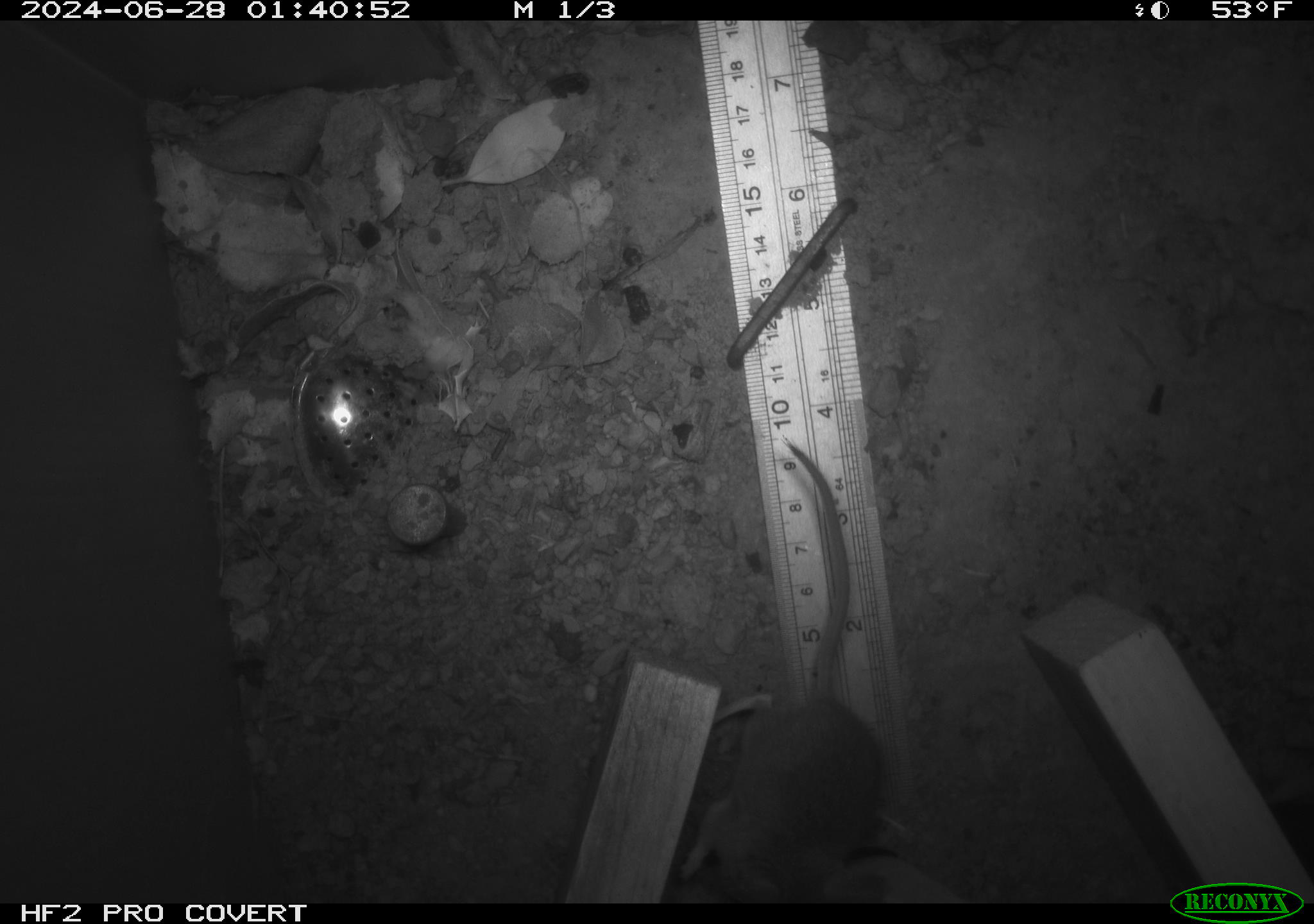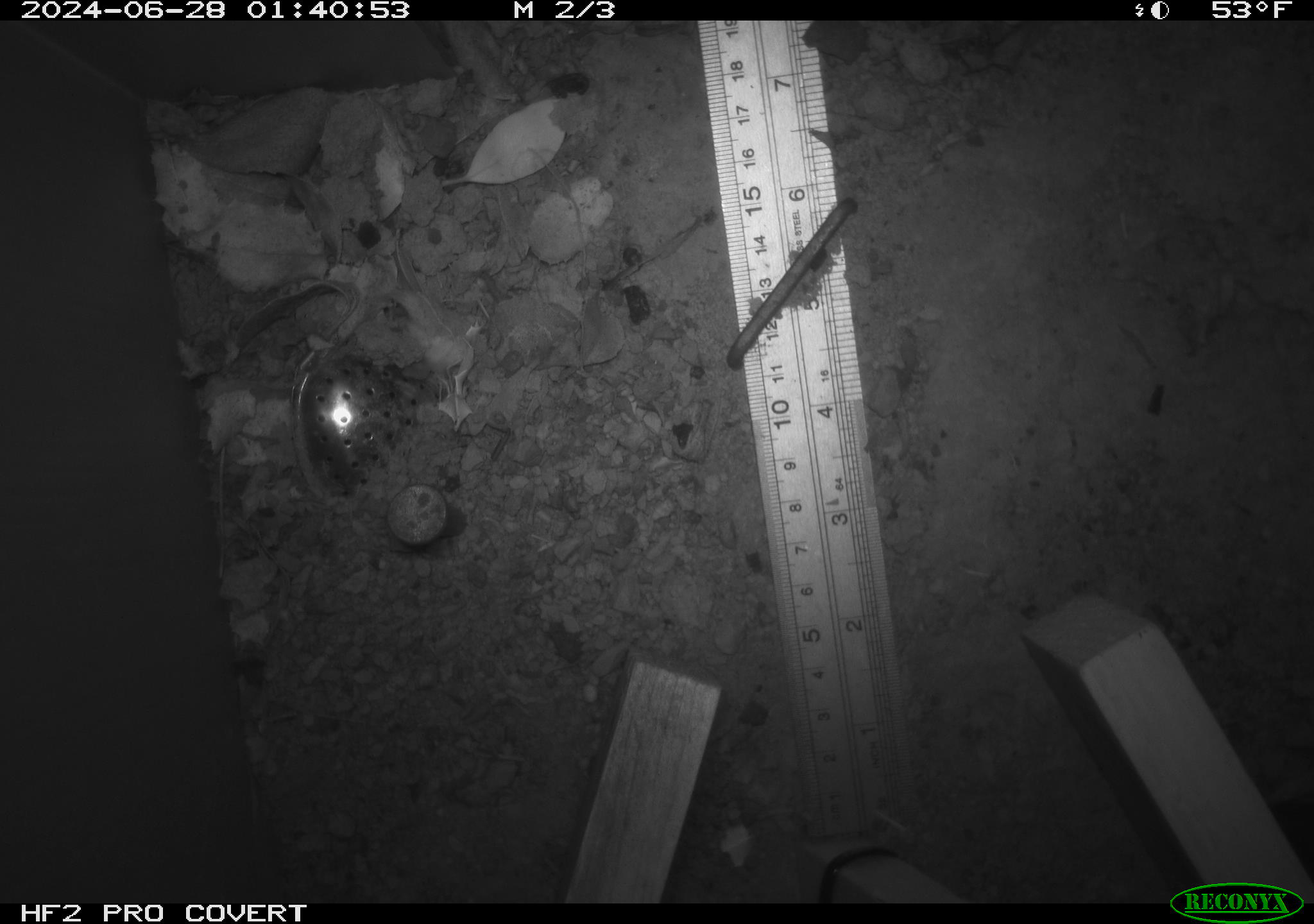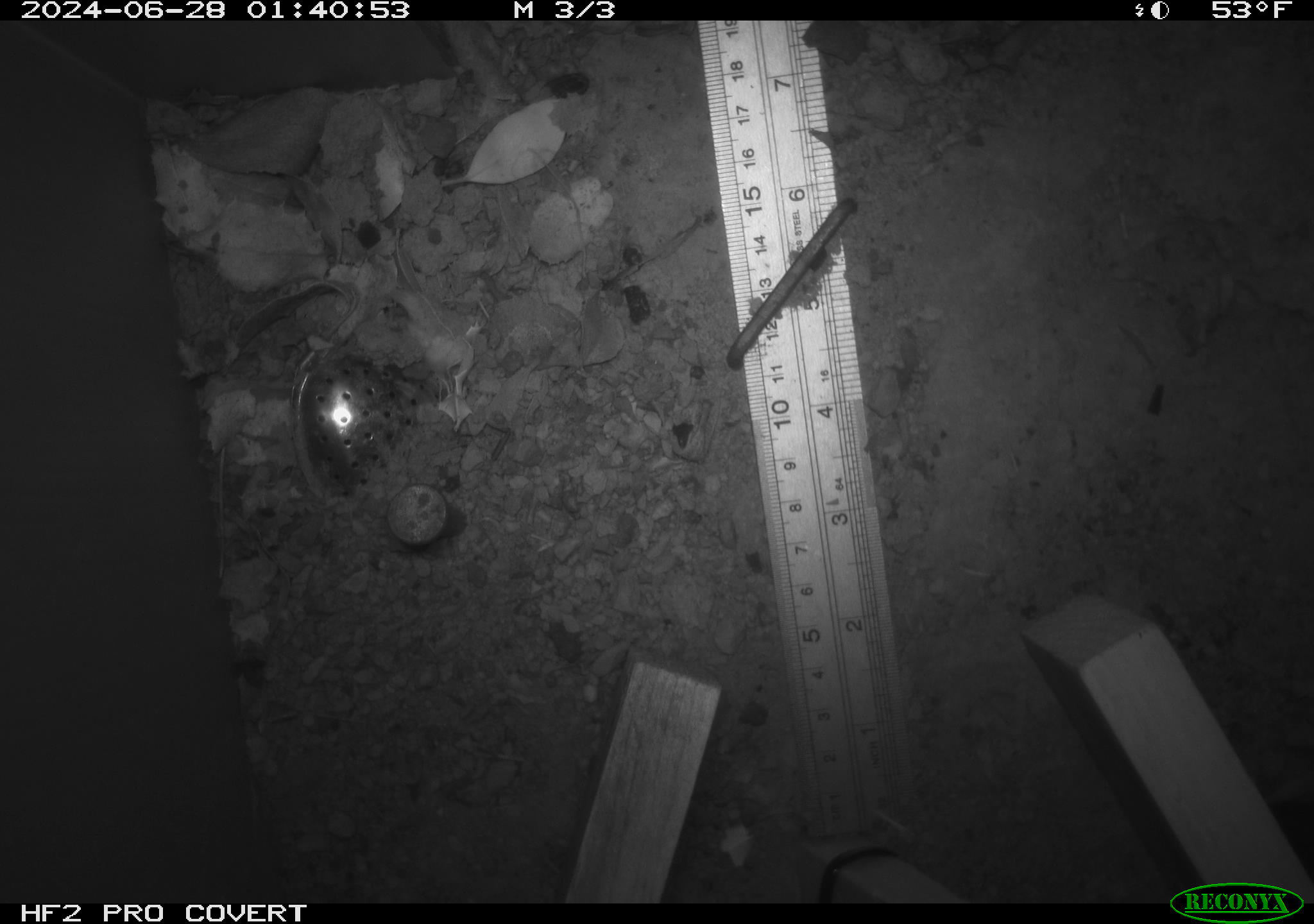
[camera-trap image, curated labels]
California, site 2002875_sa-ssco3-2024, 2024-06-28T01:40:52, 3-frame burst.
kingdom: Animalia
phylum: Chordata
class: Mammalia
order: Rodentia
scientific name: Rodentia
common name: mouse species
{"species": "mouse species (Rodentia)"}